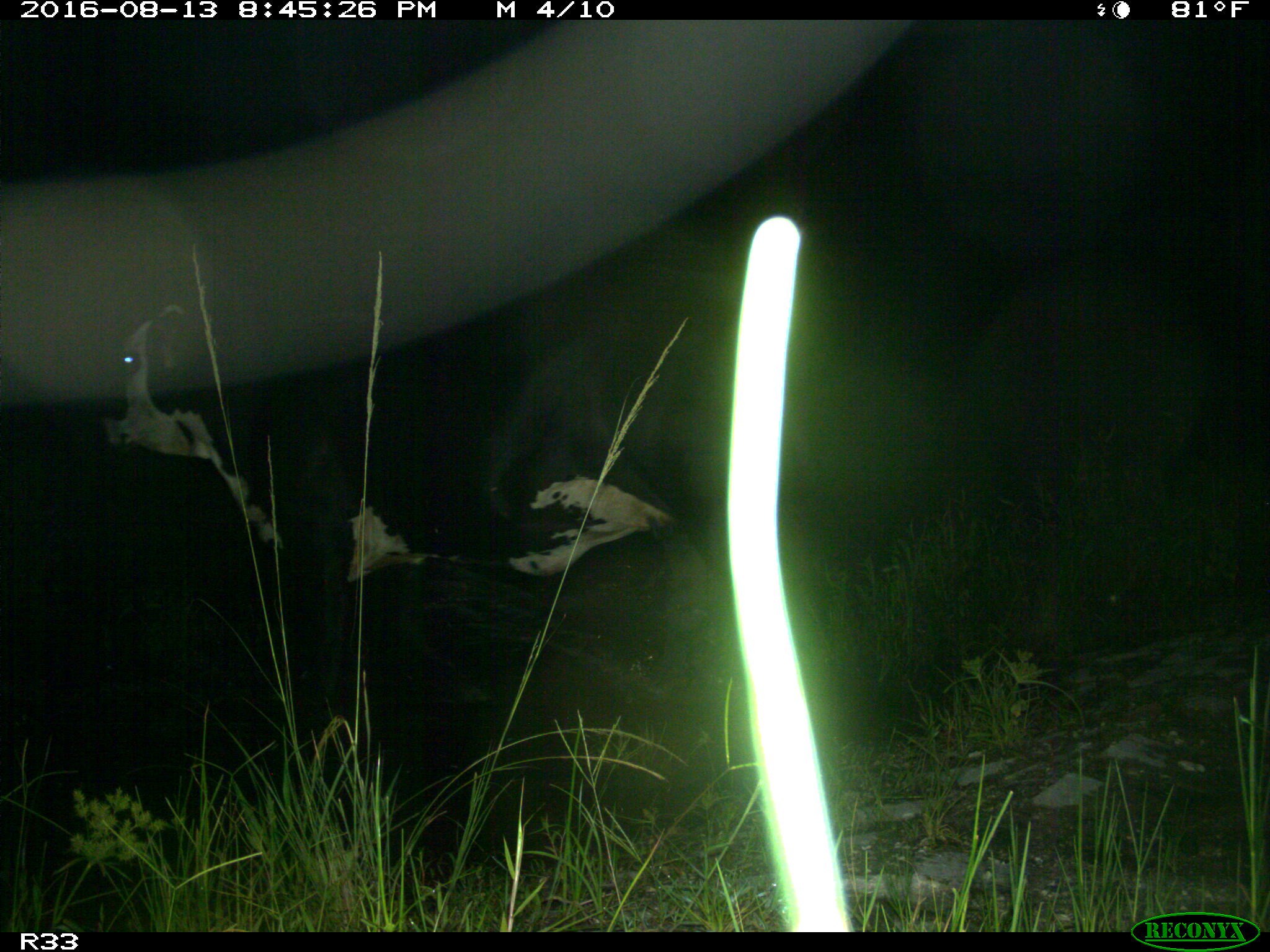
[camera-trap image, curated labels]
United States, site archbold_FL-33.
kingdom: Animalia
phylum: Chordata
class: Mammalia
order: Artiodactyla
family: Bovidae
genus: Bos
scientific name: Bos taurus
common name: domestic cow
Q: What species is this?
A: Bos taurus (domestic cow).